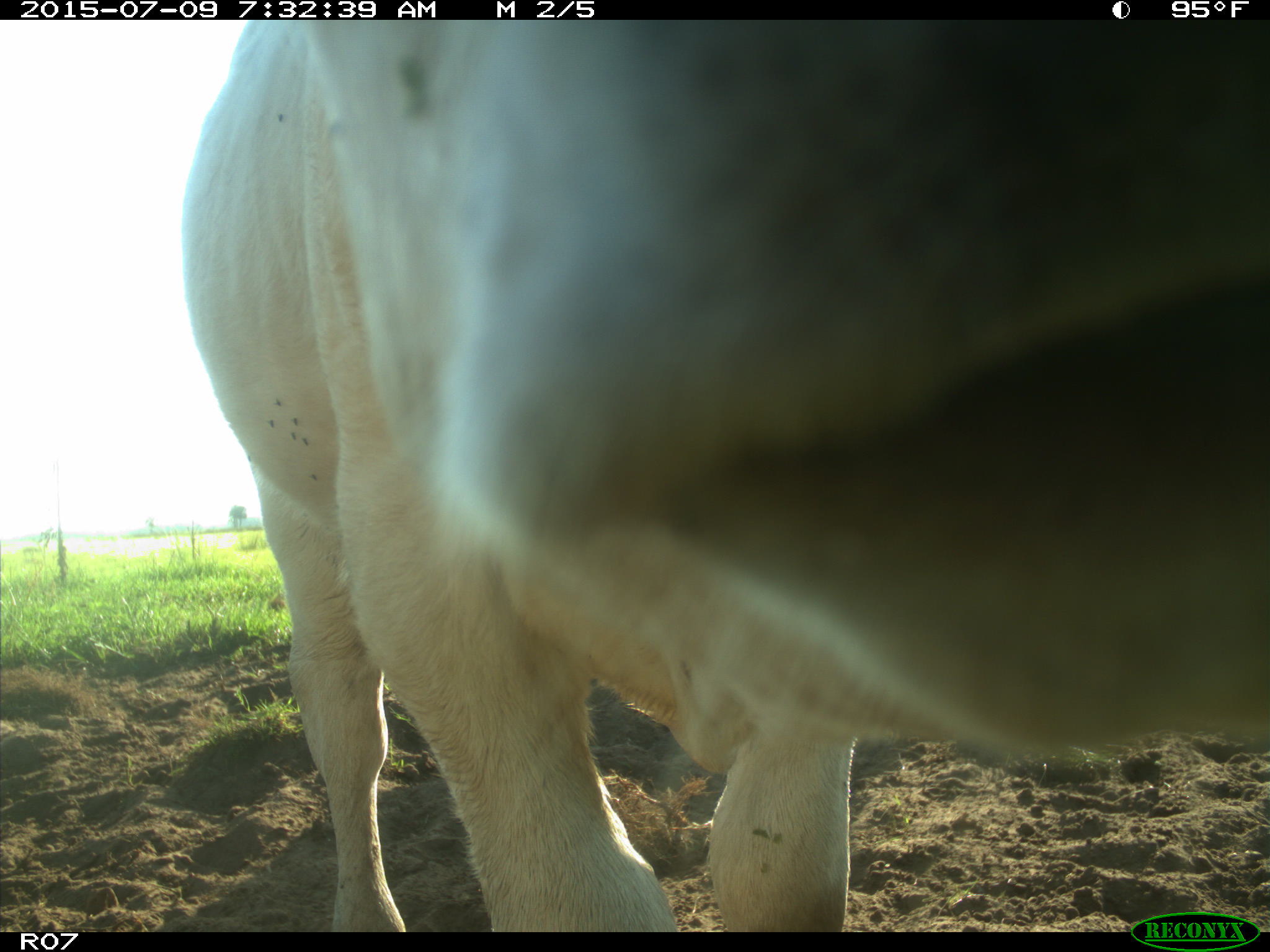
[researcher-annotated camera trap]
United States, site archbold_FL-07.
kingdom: Animalia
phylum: Chordata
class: Mammalia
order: Artiodactyla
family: Bovidae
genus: Bos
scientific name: Bos taurus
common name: domestic cow